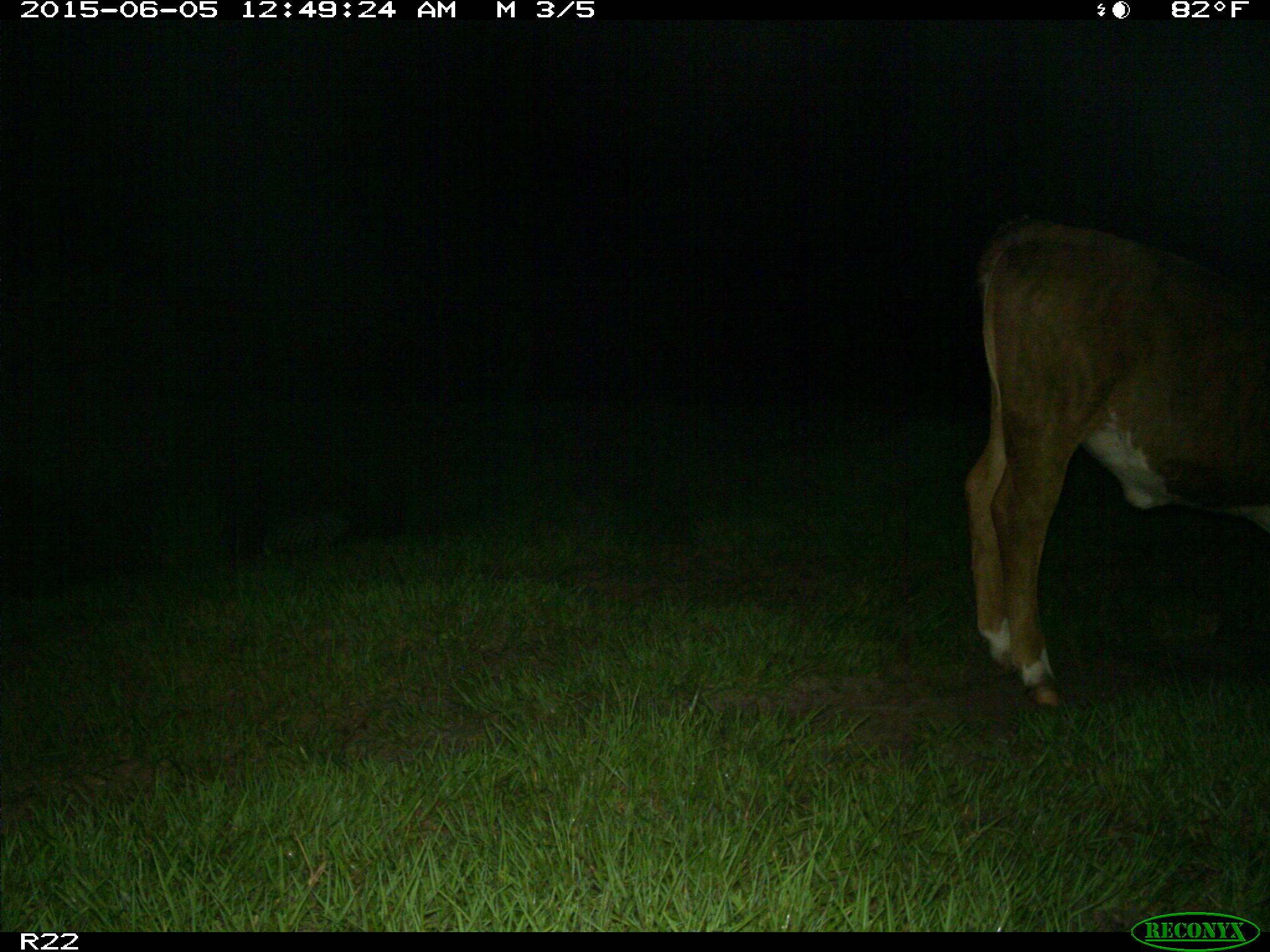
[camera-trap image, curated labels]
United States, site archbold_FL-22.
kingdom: Animalia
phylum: Chordata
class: Mammalia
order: Artiodactyla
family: Bovidae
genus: Bos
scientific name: Bos taurus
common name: domestic cow